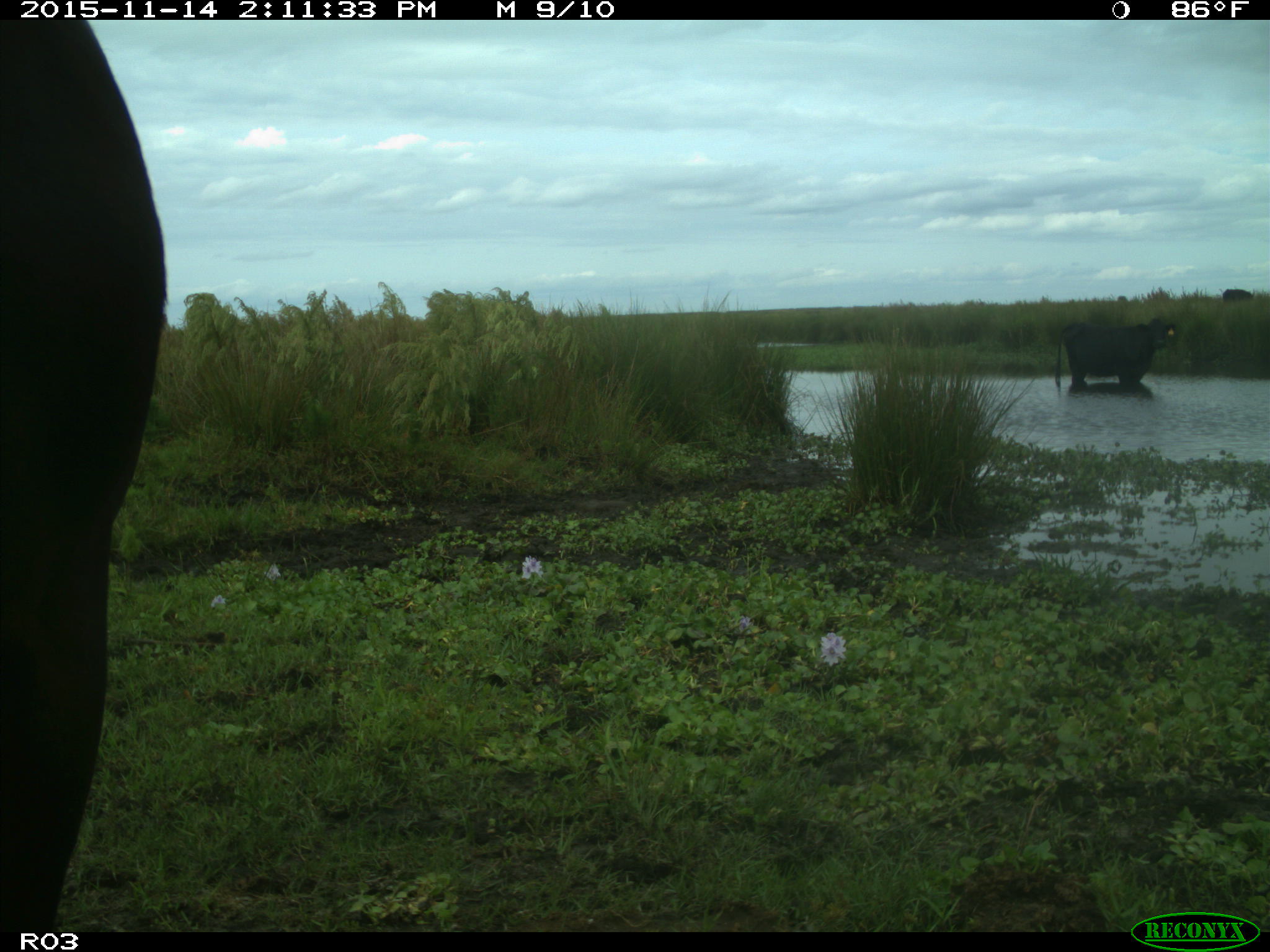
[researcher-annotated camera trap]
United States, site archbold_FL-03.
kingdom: Animalia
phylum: Chordata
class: Mammalia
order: Artiodactyla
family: Bovidae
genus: Bos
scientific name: Bos taurus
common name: domestic cow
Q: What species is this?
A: Bos taurus (domestic cow).